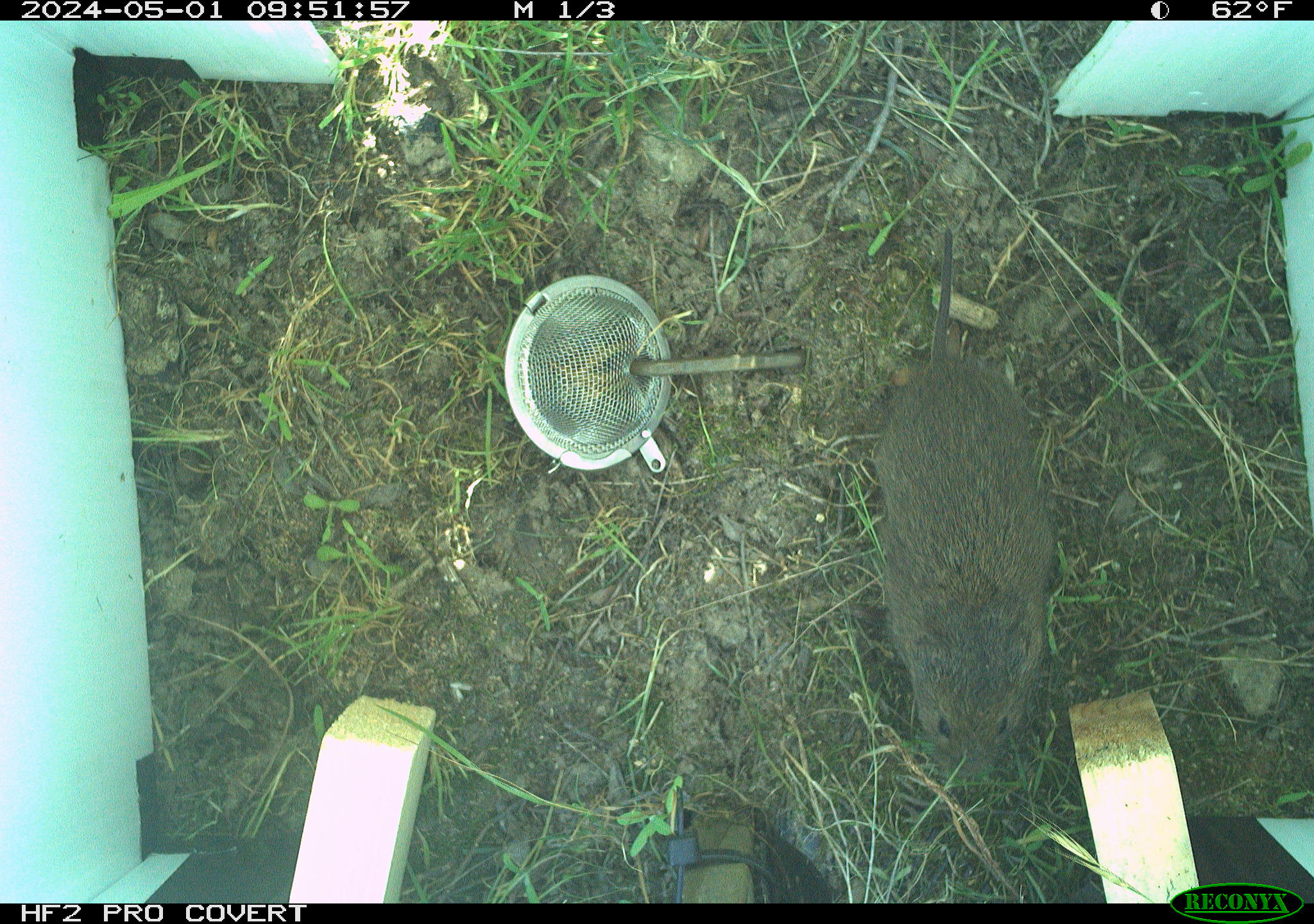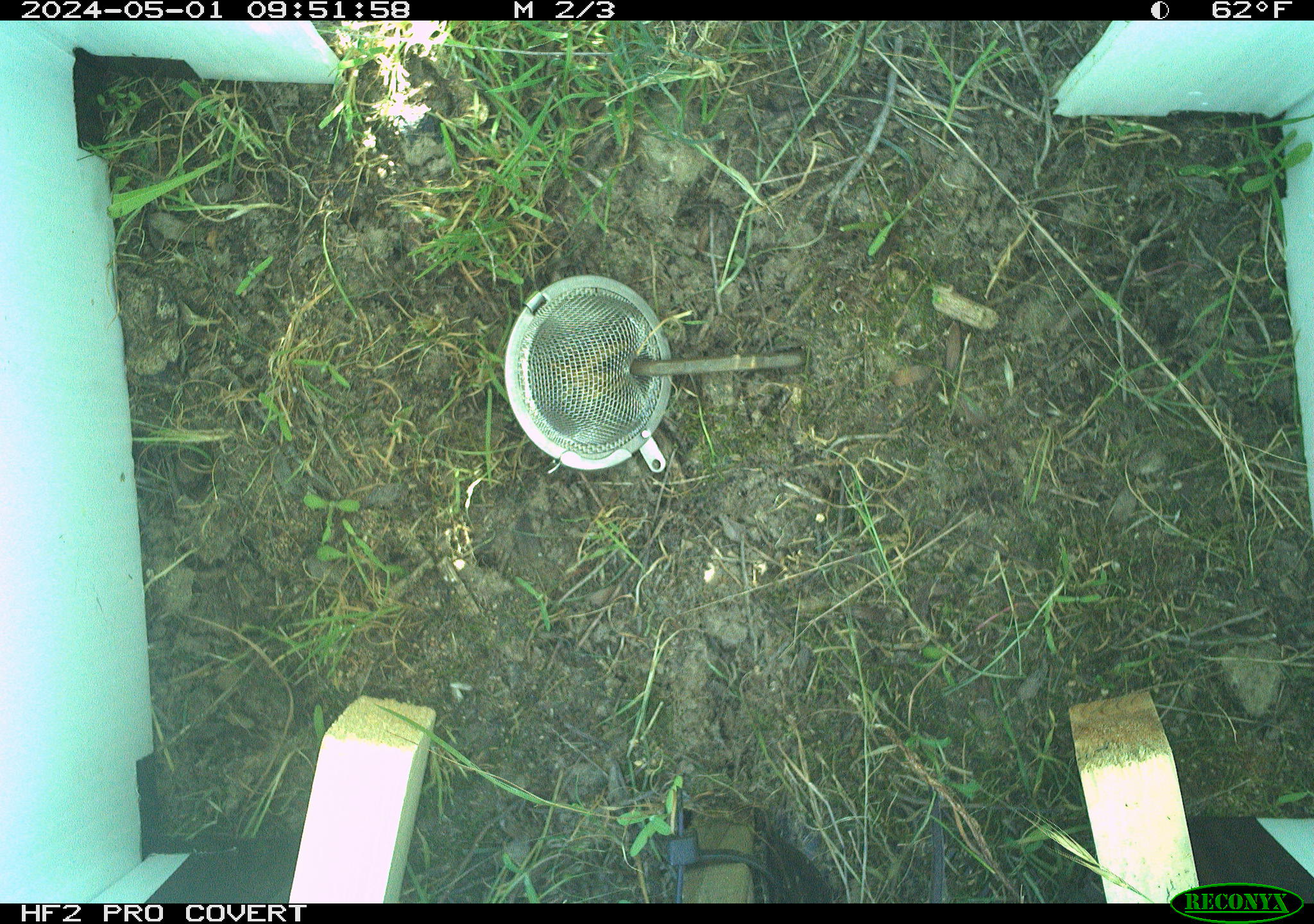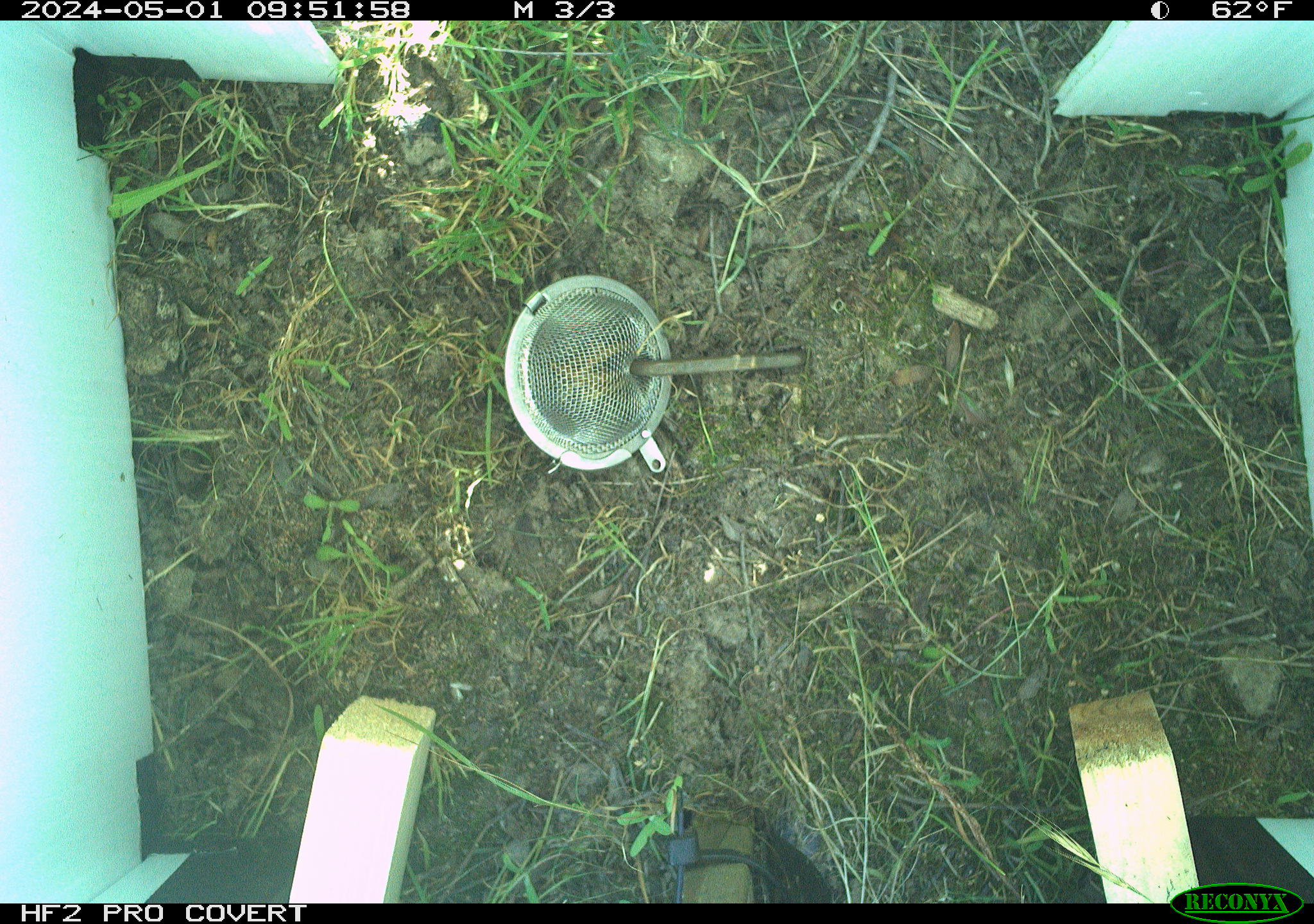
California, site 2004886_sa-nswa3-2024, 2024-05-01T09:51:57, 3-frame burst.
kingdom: Animalia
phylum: Chordata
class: Mammalia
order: Rodentia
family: Cricetidae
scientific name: Arvicolinae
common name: voles, lemmings, and muskrats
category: arvicolinae subfamily